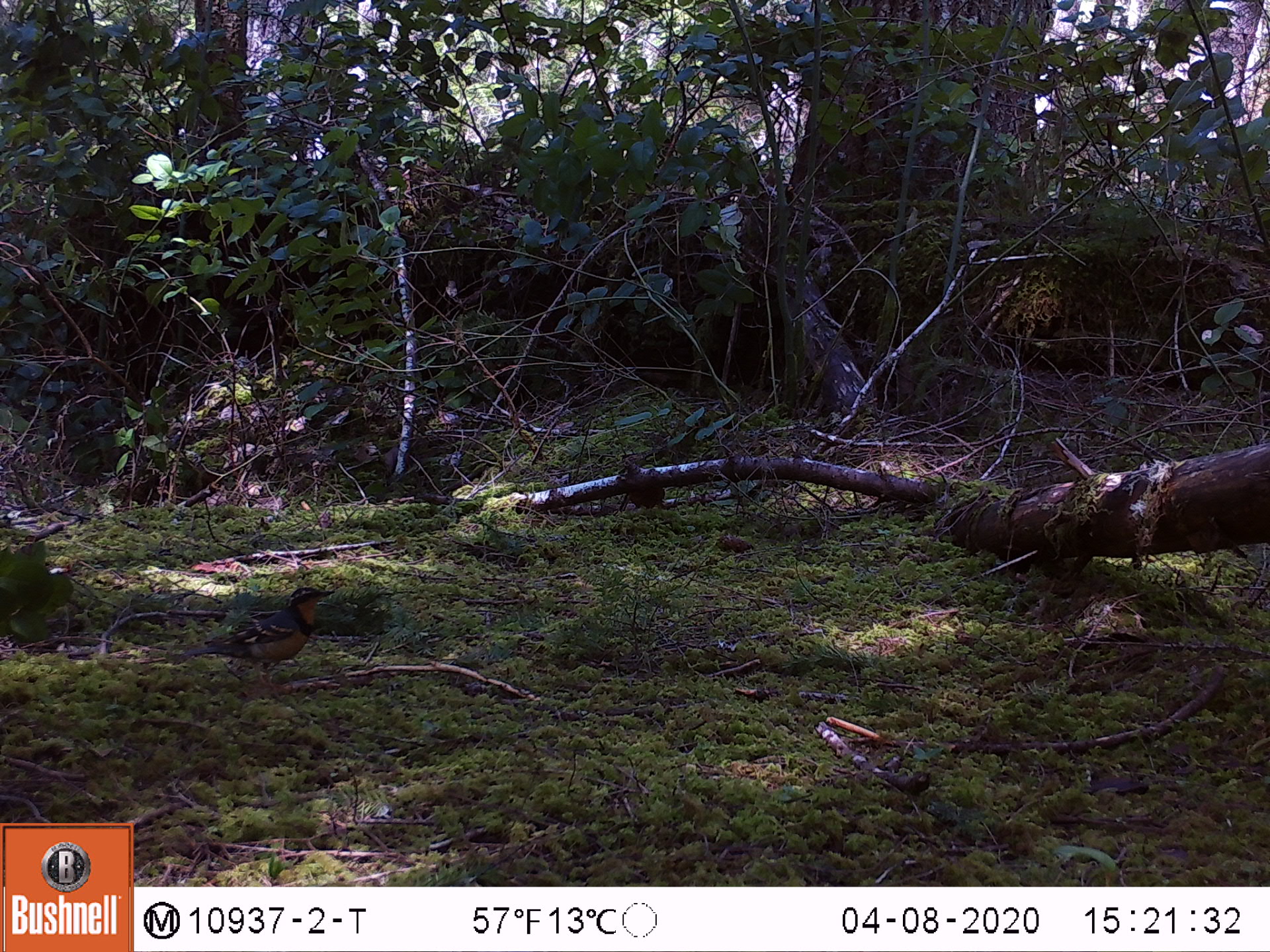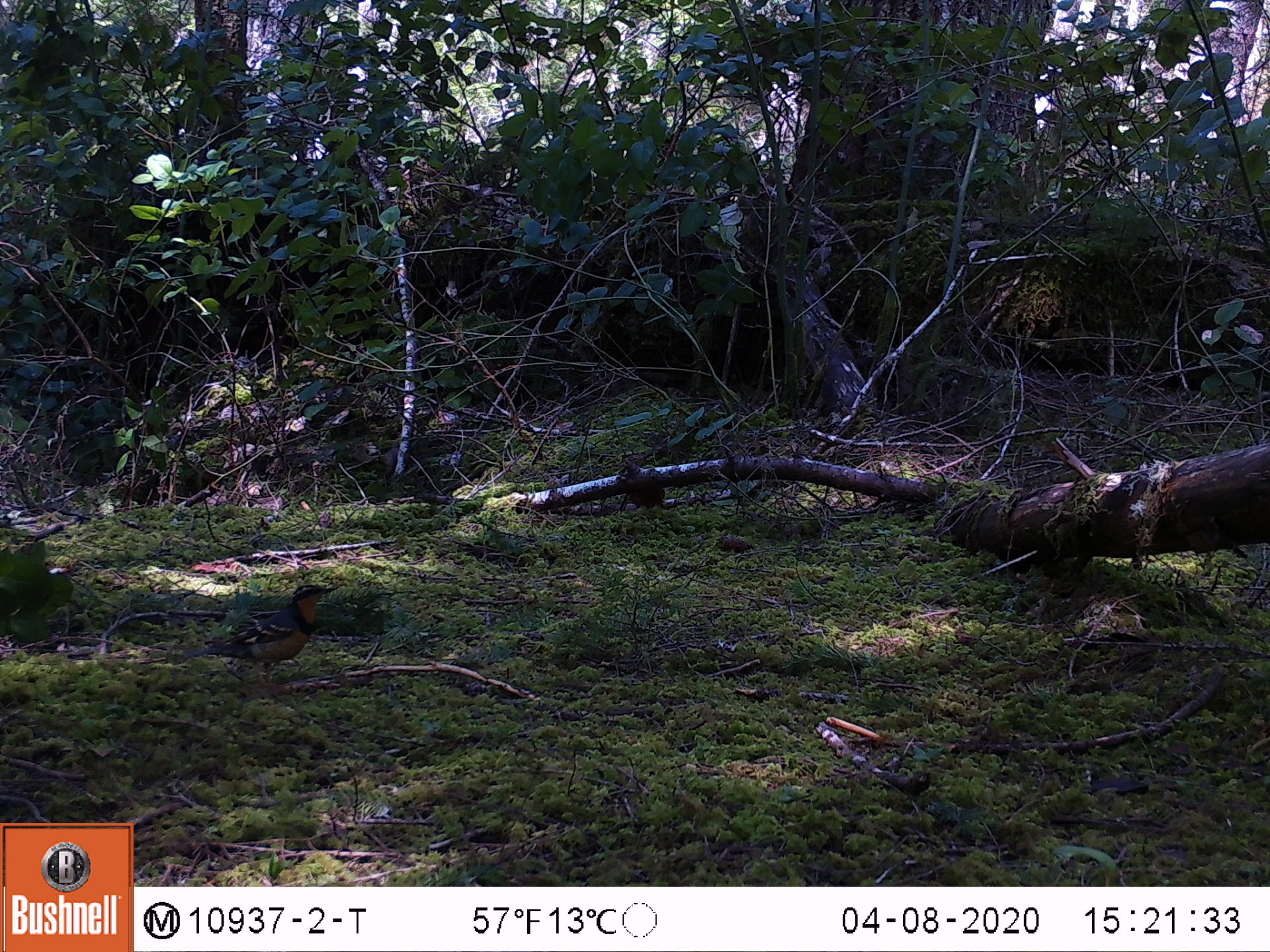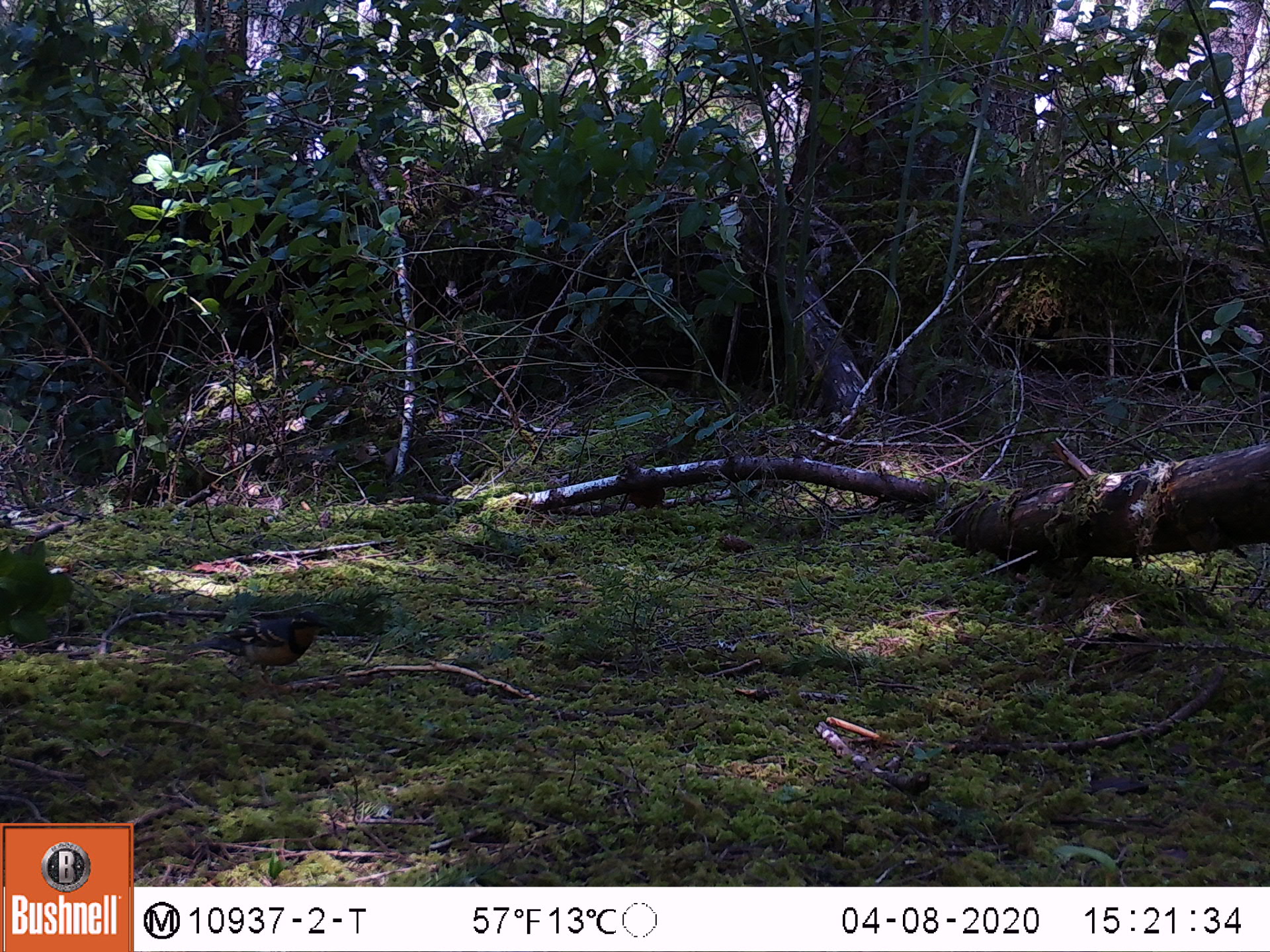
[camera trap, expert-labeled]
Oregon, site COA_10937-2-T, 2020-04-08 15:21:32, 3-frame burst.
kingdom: Animalia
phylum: Chordata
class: Aves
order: Passeriformes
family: Turdidae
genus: Ixoreus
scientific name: Ixoreus naevius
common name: varied thrush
Varied thrush (Ixoreus naevius).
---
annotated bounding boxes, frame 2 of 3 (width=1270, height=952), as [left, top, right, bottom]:
varied thrush: [183, 581, 337, 678]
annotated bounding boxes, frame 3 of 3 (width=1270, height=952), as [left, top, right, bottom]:
varied thrush: [190, 616, 324, 672]